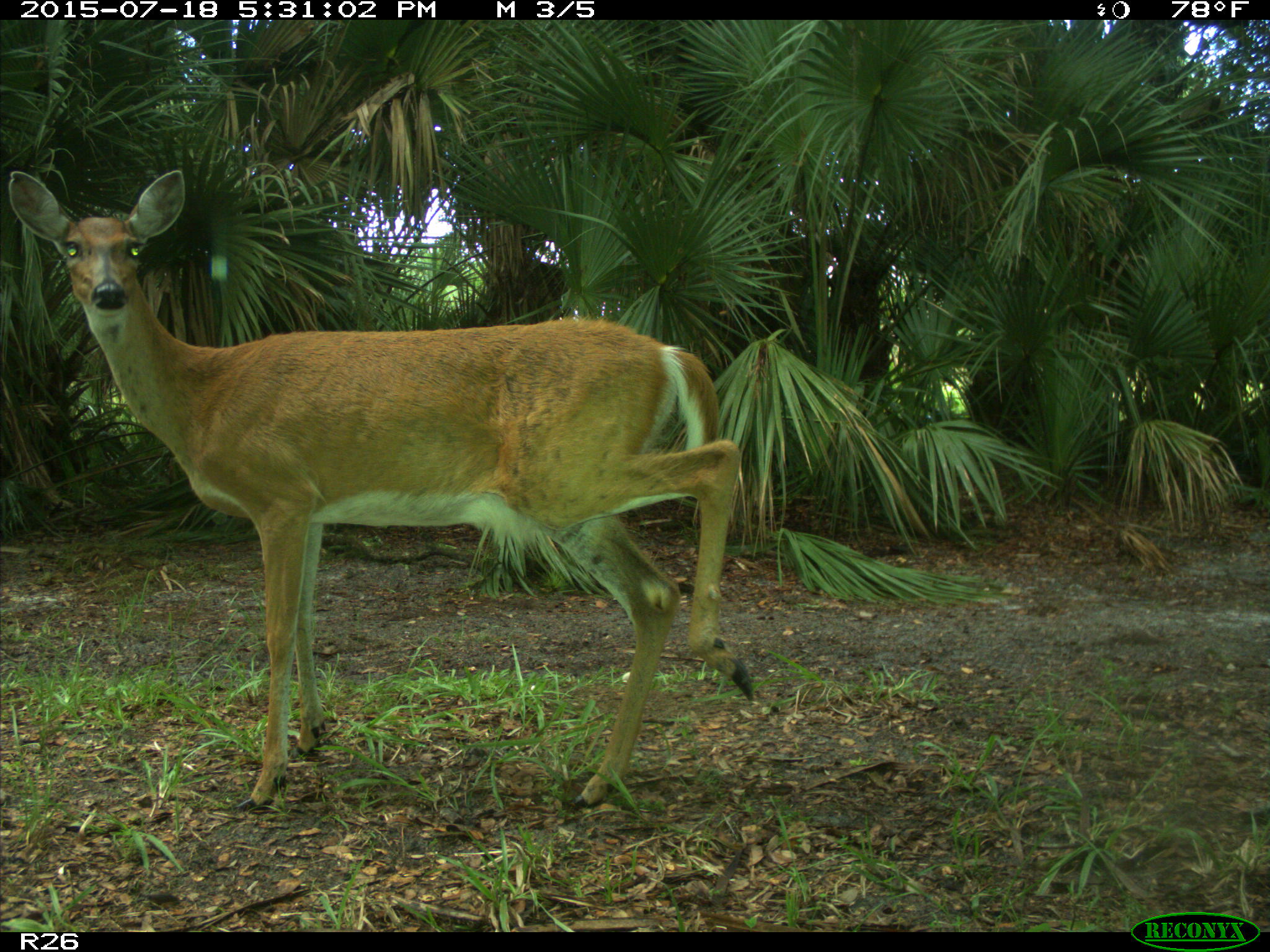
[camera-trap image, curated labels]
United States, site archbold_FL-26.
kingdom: Animalia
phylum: Chordata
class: Mammalia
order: Artiodactyla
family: Cervidae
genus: Odocoileus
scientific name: Odocoileus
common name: deer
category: unidentified deer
Unidentified deer (deer) (Odocoileus).